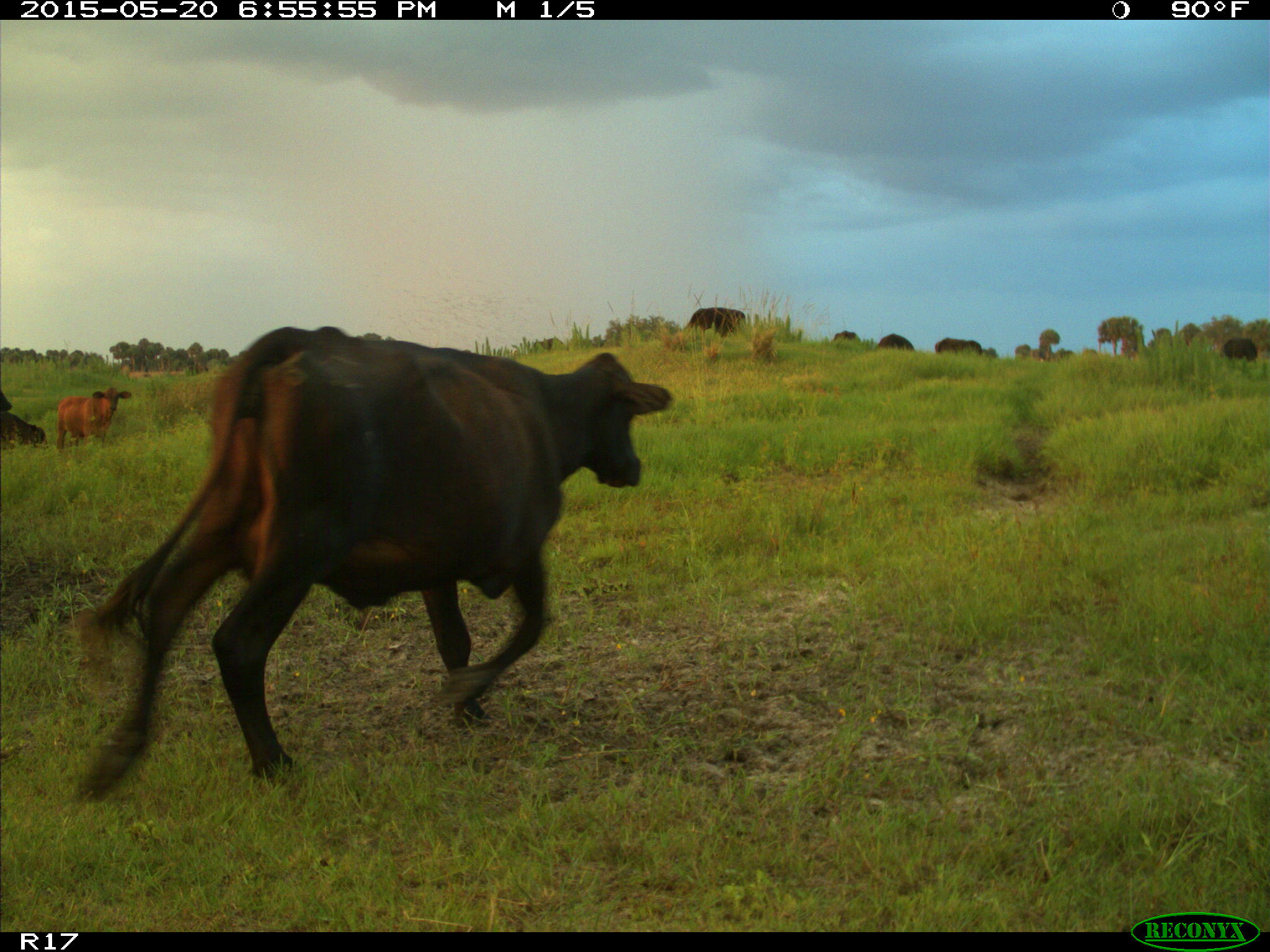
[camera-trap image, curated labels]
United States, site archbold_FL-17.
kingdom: Animalia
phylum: Chordata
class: Mammalia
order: Artiodactyla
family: Bovidae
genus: Bos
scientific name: Bos taurus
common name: domestic cow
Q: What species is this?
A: Bos taurus (domestic cow).